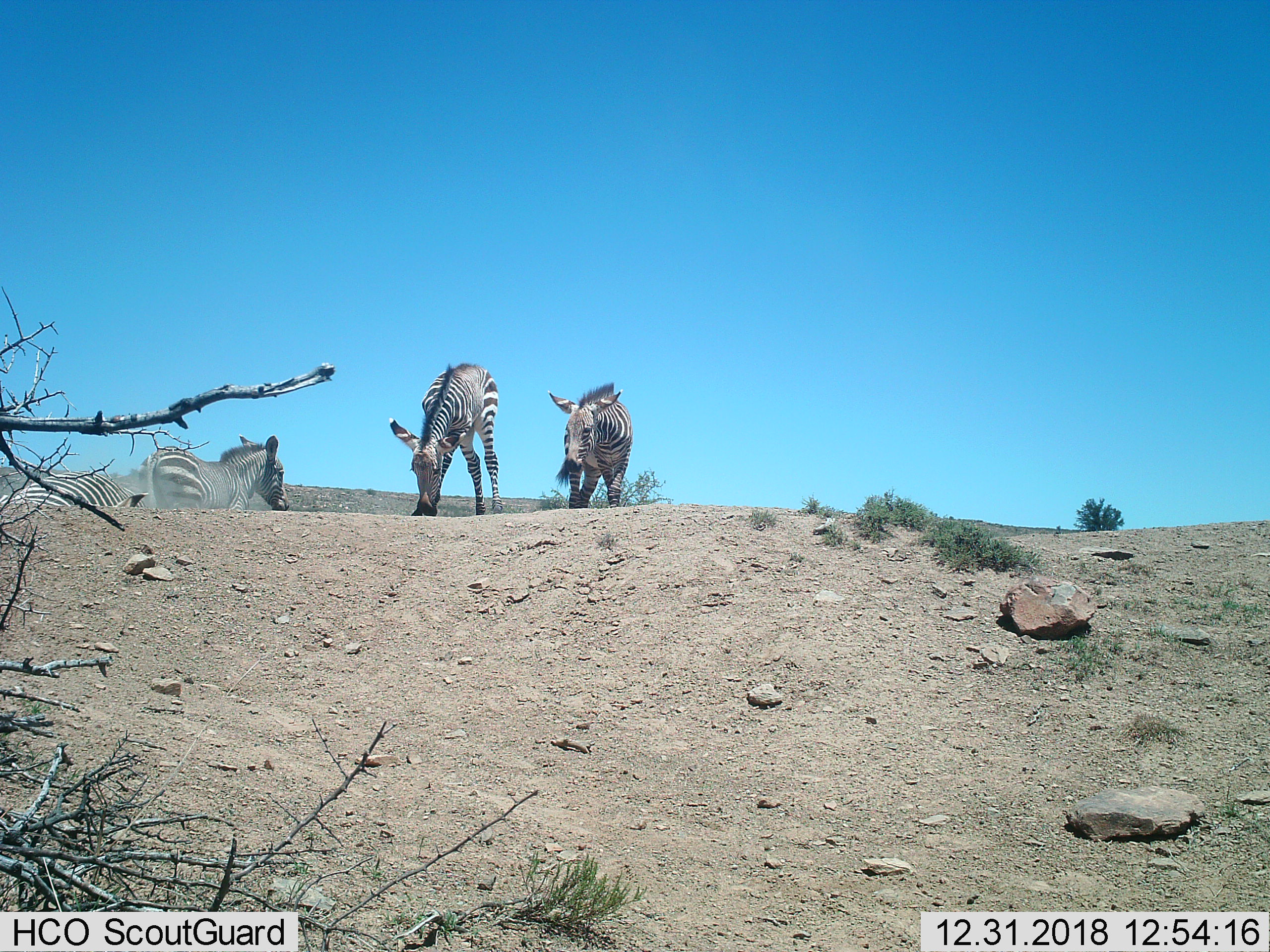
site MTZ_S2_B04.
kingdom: Animalia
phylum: Chordata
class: Mammalia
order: Perissodactyla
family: Equidae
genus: Equus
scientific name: Equus zebra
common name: mountain zebra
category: zebramountain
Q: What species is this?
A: Zebramountain (mountain zebra) (Equus zebra).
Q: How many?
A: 4.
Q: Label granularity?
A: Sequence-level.